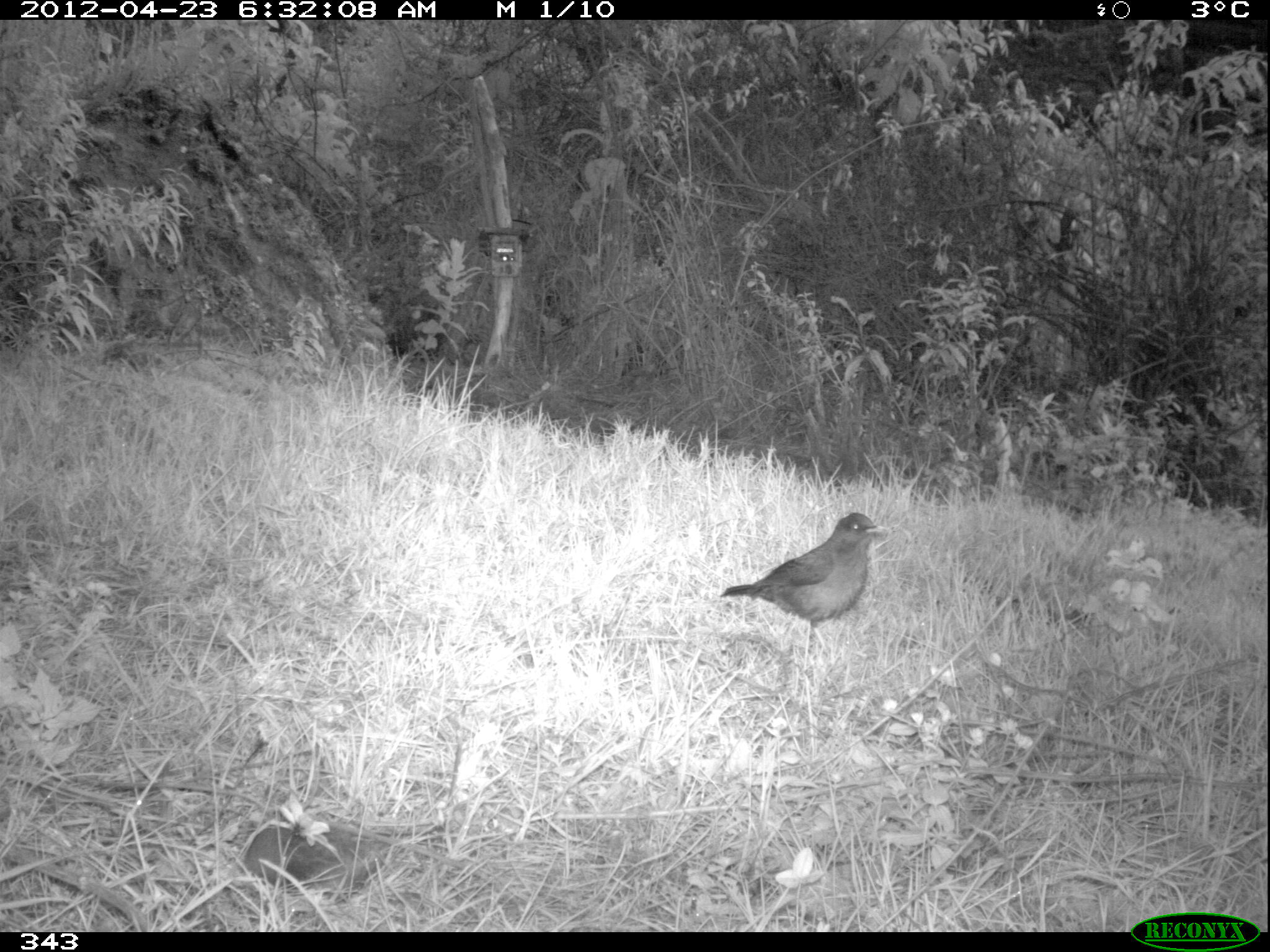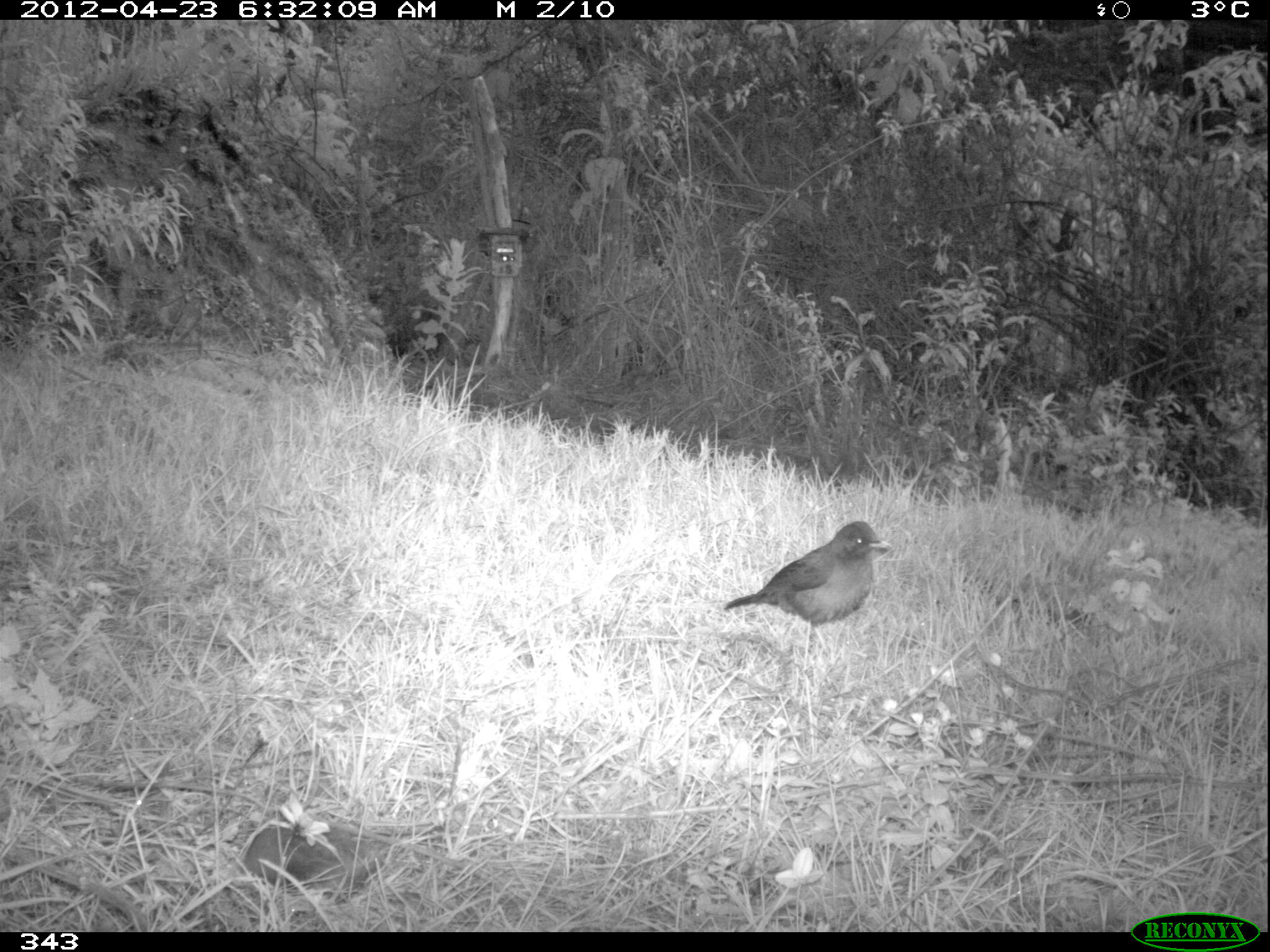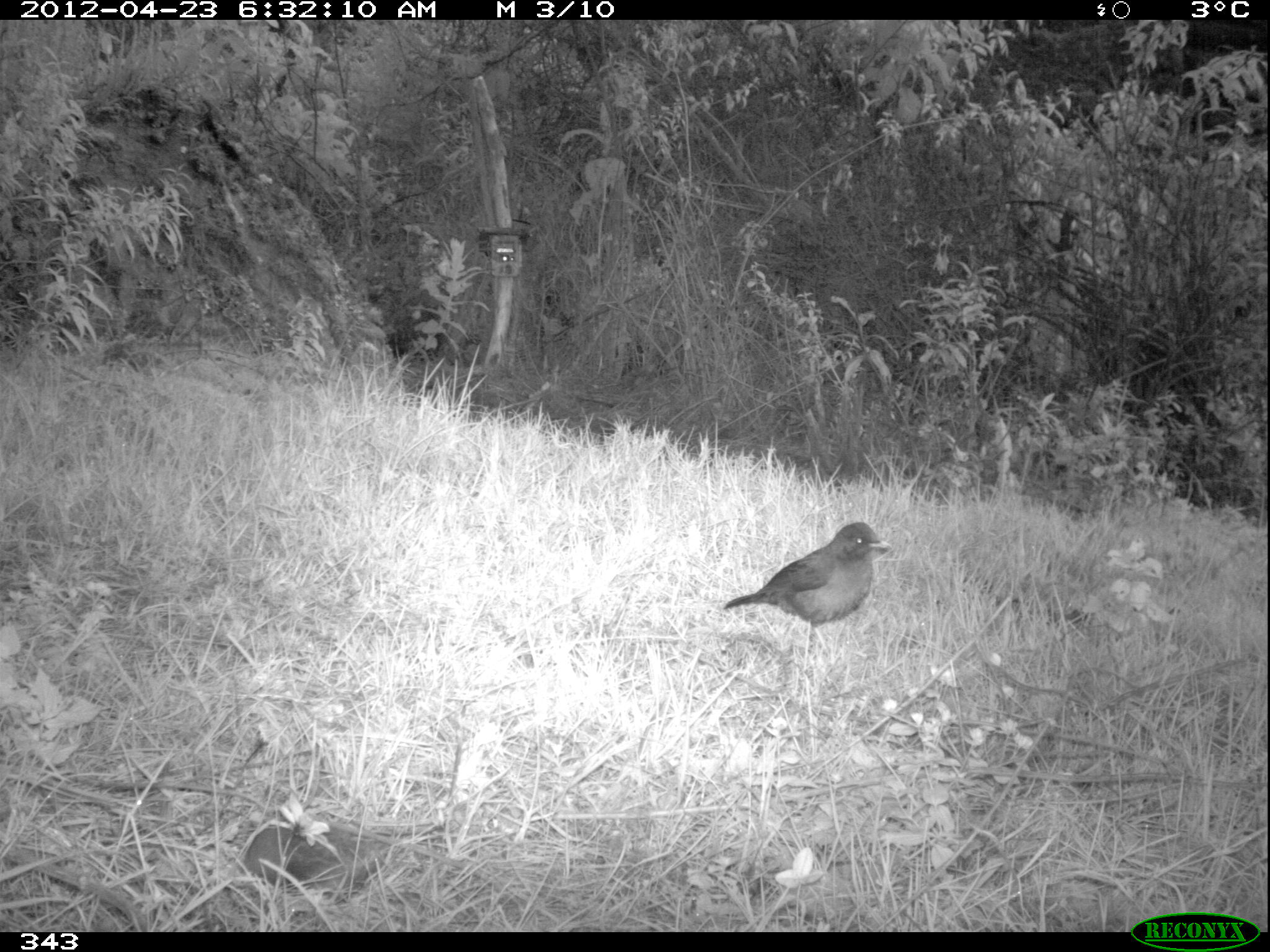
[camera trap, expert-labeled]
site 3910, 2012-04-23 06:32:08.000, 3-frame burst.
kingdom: Animalia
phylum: Chordata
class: Aves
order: Passeriformes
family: Turdidae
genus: Turdus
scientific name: Turdus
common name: true thrushes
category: turdus sp